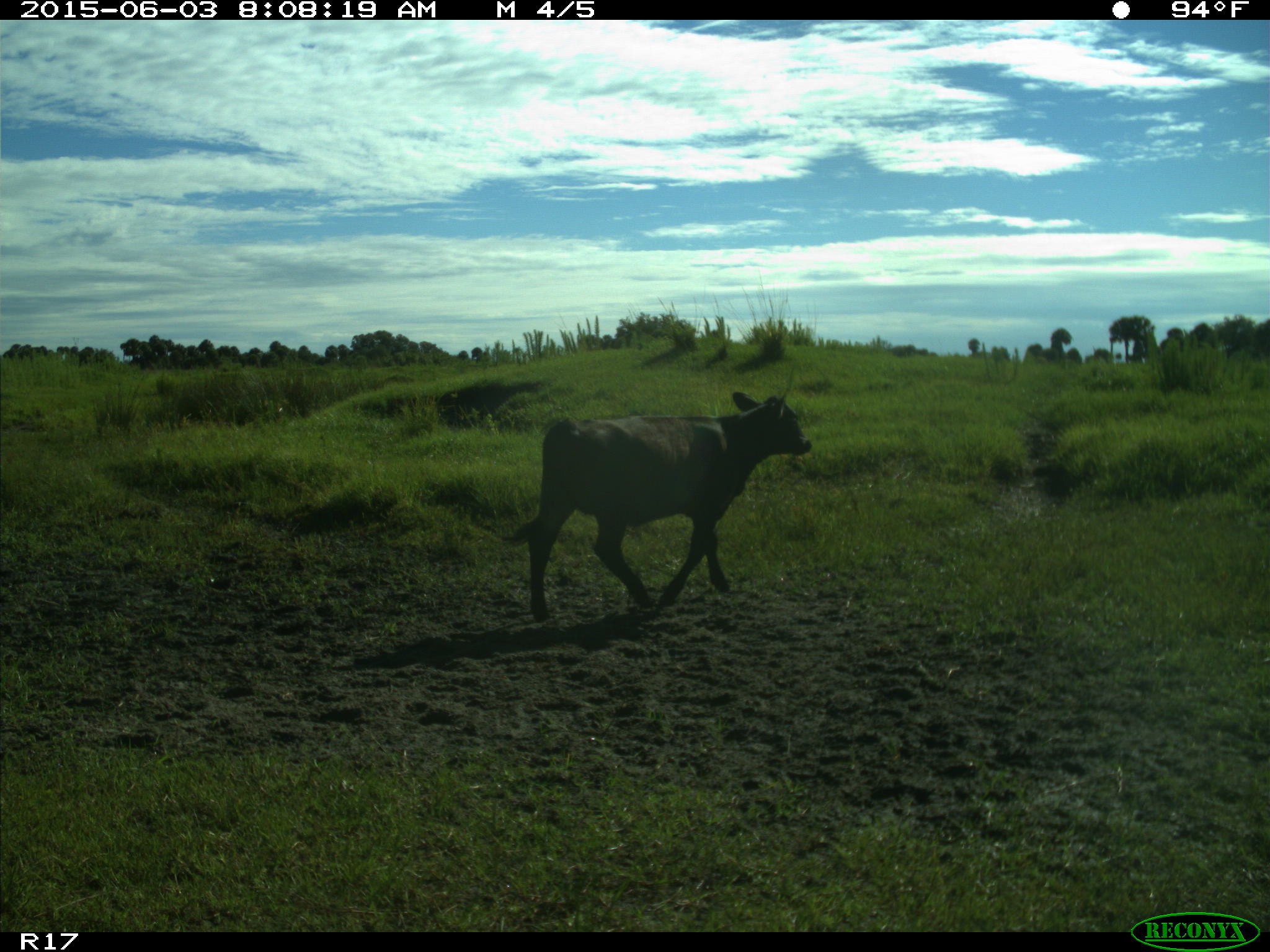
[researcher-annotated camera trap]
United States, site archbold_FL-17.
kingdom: Animalia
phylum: Chordata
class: Mammalia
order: Artiodactyla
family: Bovidae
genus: Bos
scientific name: Bos taurus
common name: domestic cow